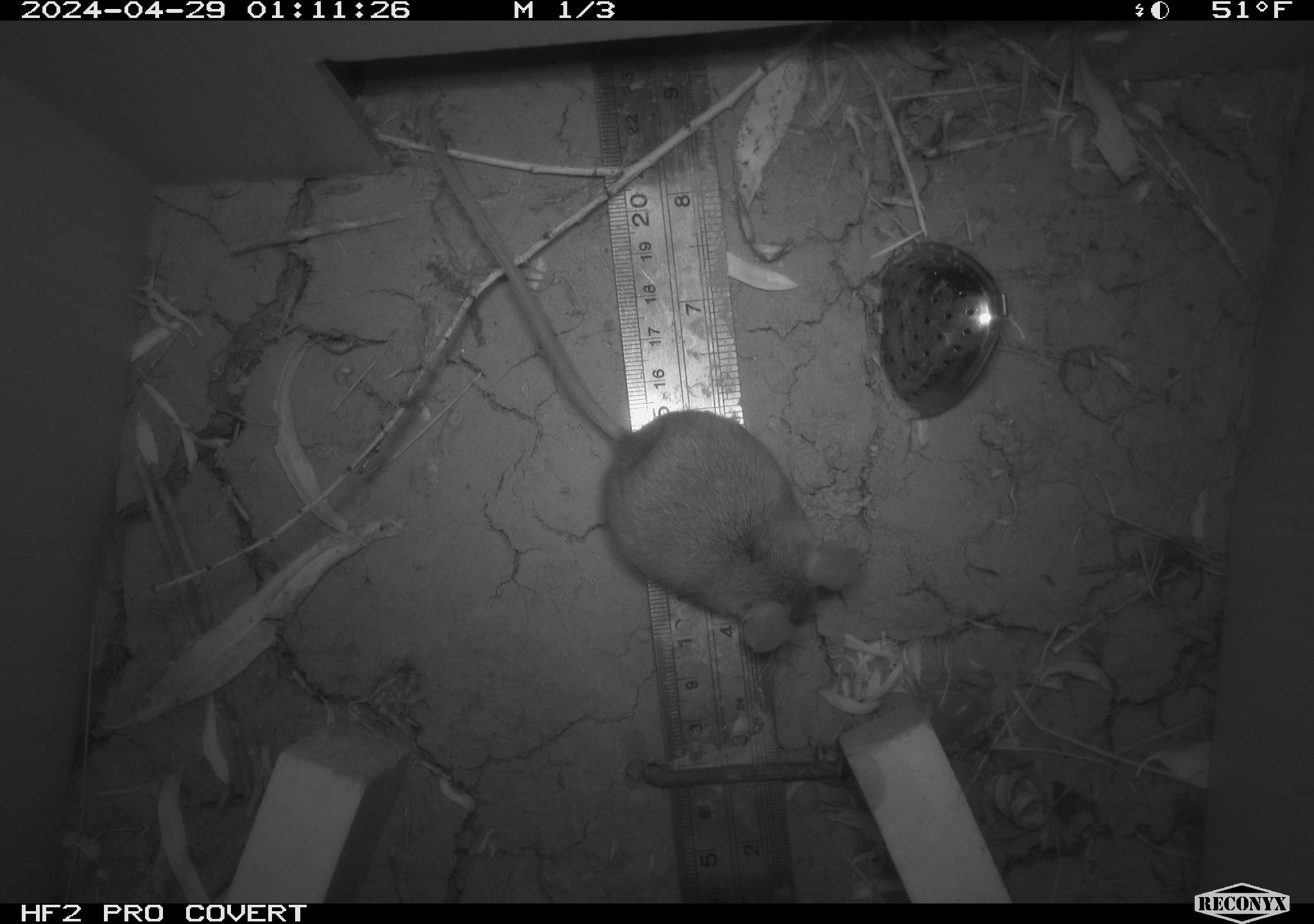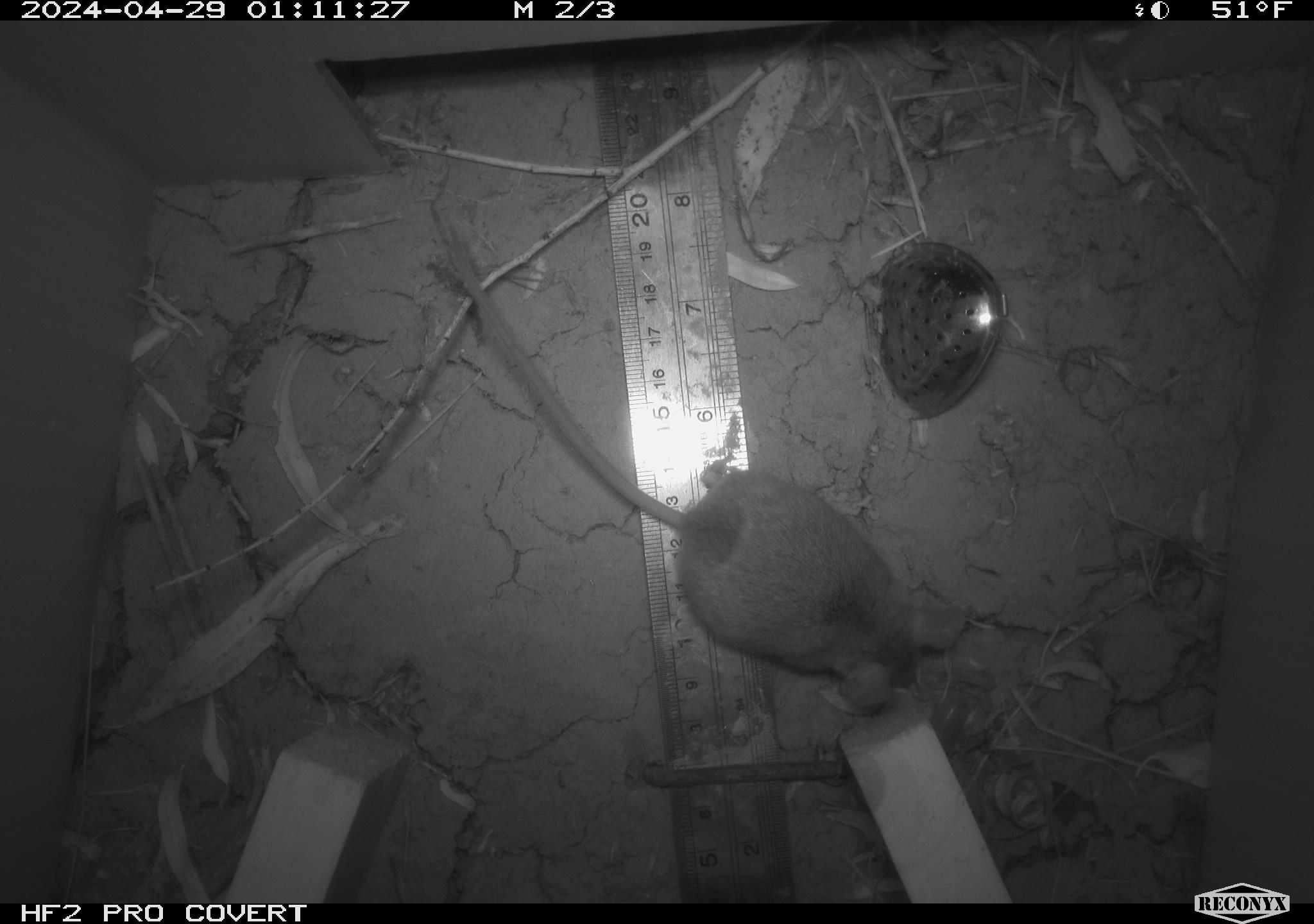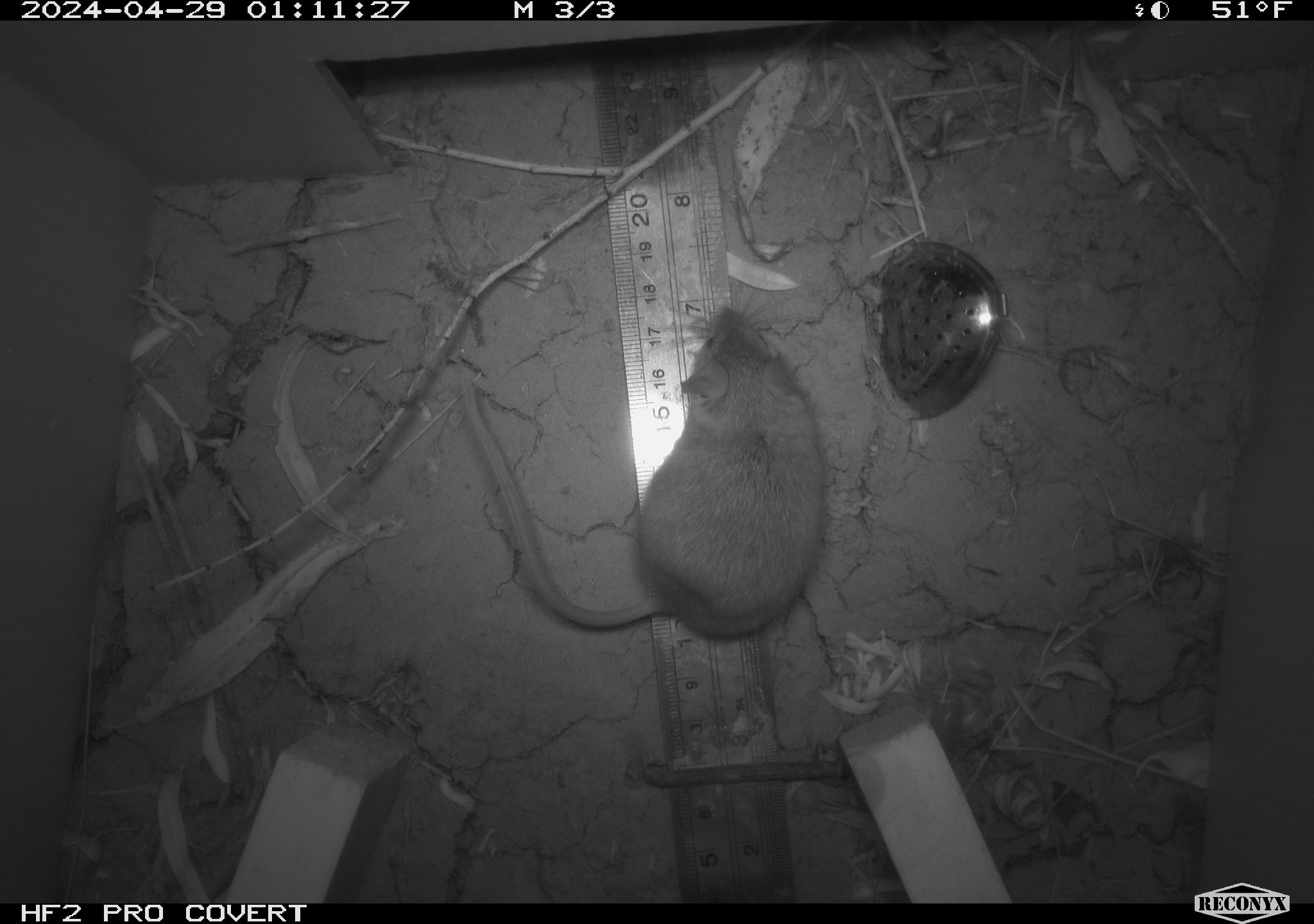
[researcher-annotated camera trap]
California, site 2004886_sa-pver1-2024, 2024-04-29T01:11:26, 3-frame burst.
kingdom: Animalia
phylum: Chordata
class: Mammalia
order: Rodentia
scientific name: Rodentia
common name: mouse species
Mouse species (Rodentia).